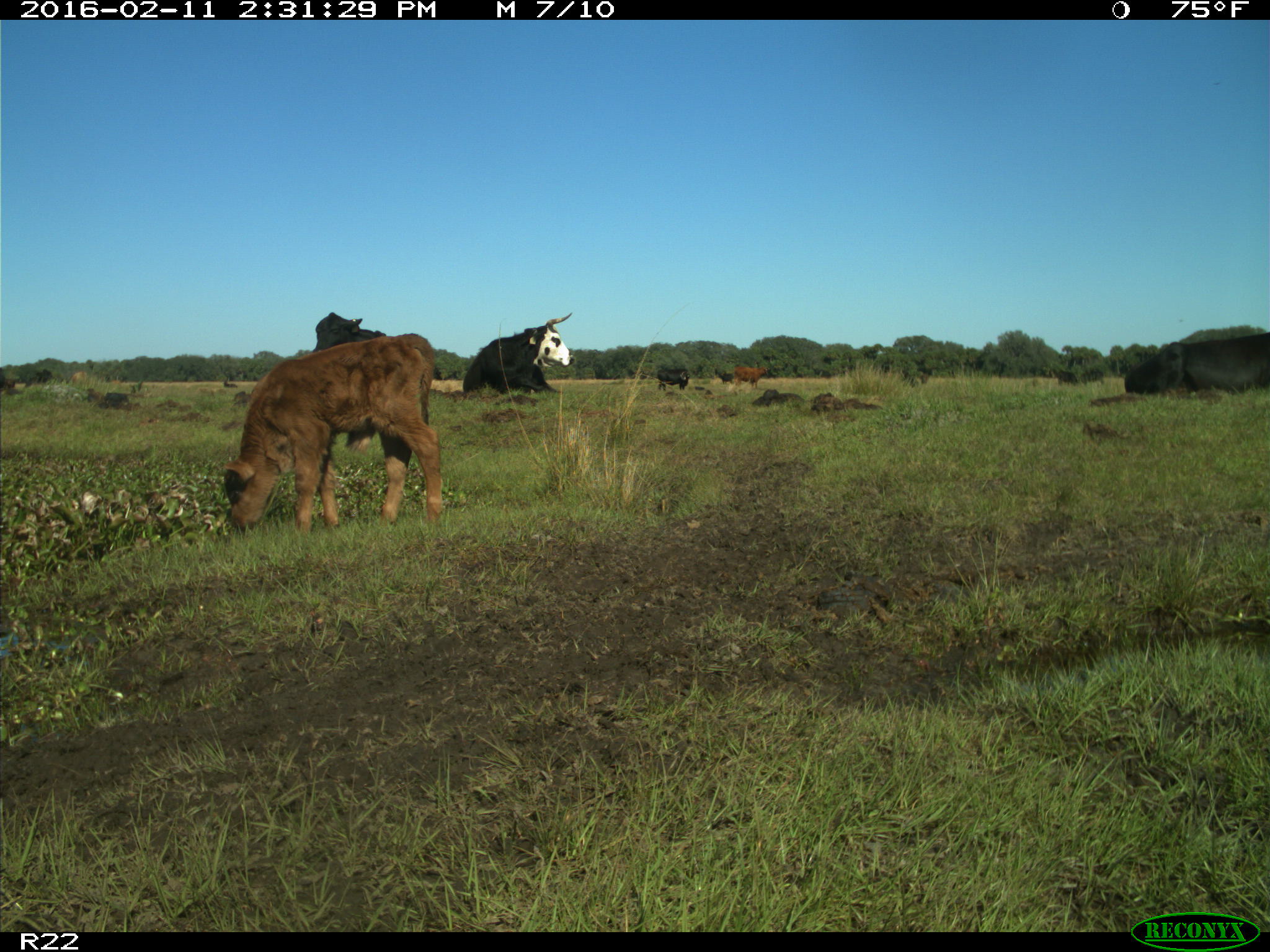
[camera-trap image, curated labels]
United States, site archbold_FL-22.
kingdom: Animalia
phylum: Chordata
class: Mammalia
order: Artiodactyla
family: Bovidae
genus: Bos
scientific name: Bos taurus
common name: domestic cow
Bos taurus (domestic cow).